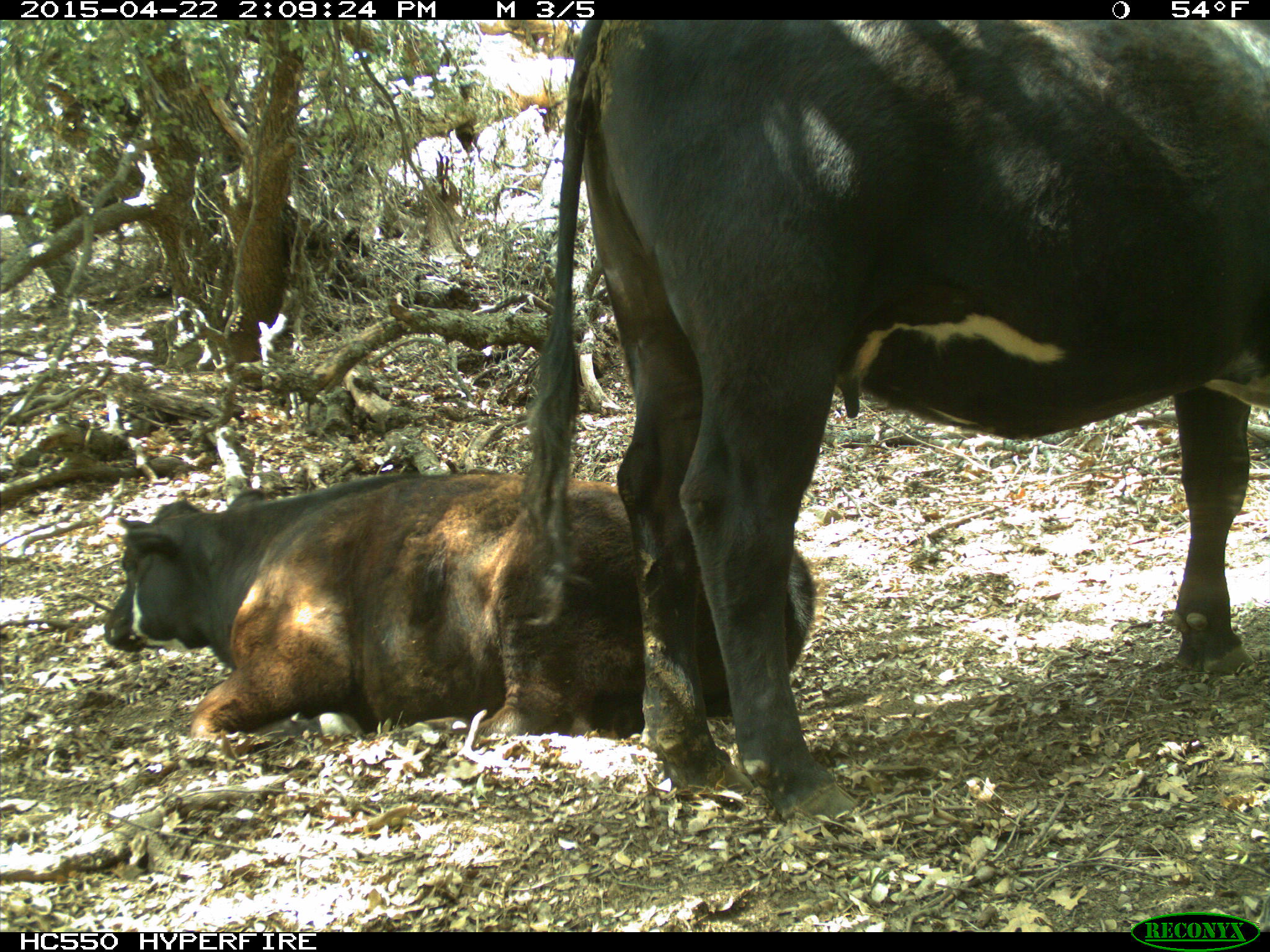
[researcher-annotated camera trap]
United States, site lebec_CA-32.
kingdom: Animalia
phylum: Chordata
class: Mammalia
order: Artiodactyla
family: Bovidae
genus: Bos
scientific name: Bos taurus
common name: domestic cow